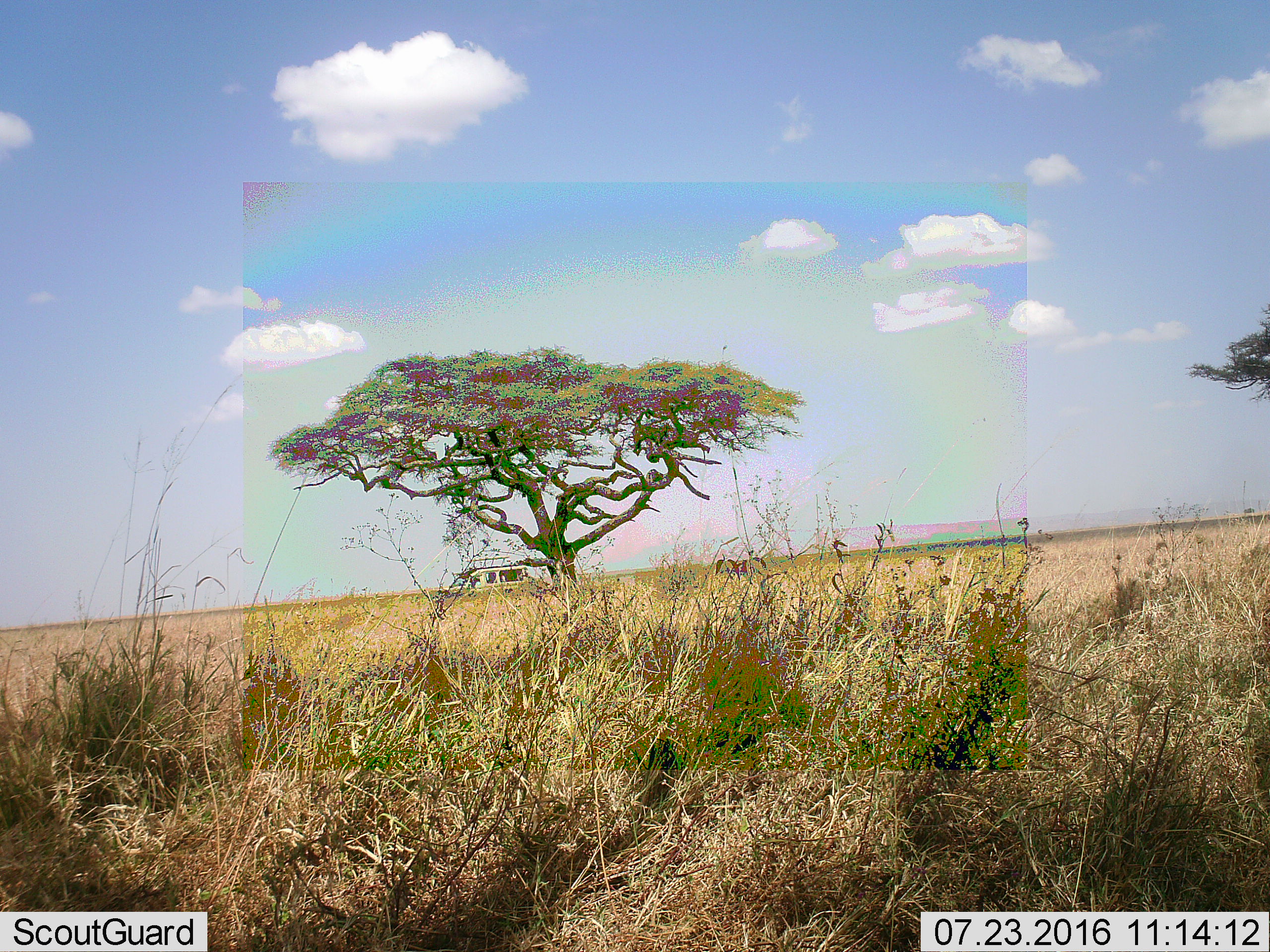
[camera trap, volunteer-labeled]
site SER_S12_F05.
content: unidentified animal